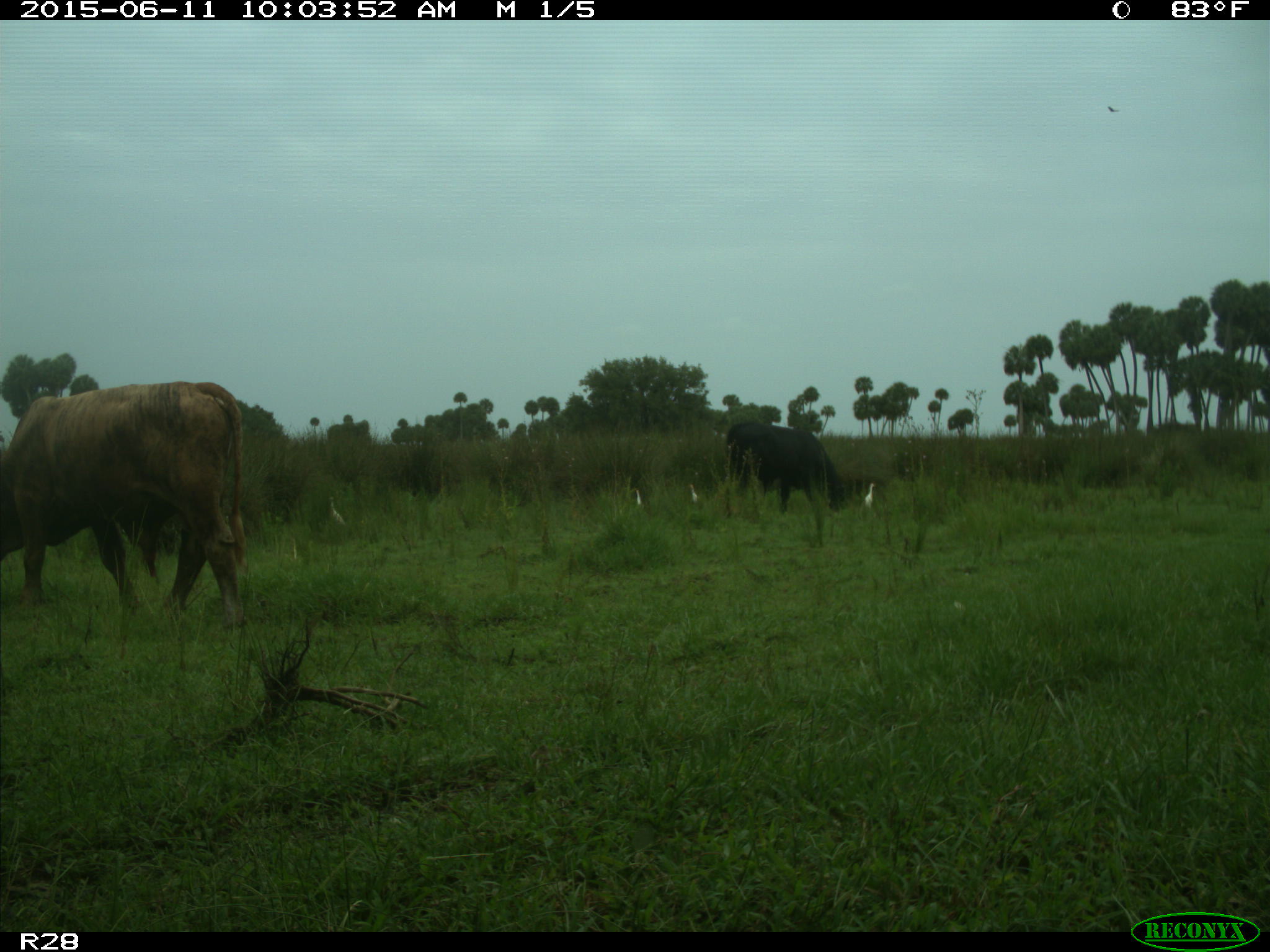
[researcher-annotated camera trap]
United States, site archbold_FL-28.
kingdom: Animalia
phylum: Chordata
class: Mammalia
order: Artiodactyla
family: Bovidae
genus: Bos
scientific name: Bos taurus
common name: domestic cow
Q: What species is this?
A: Bos taurus (domestic cow).